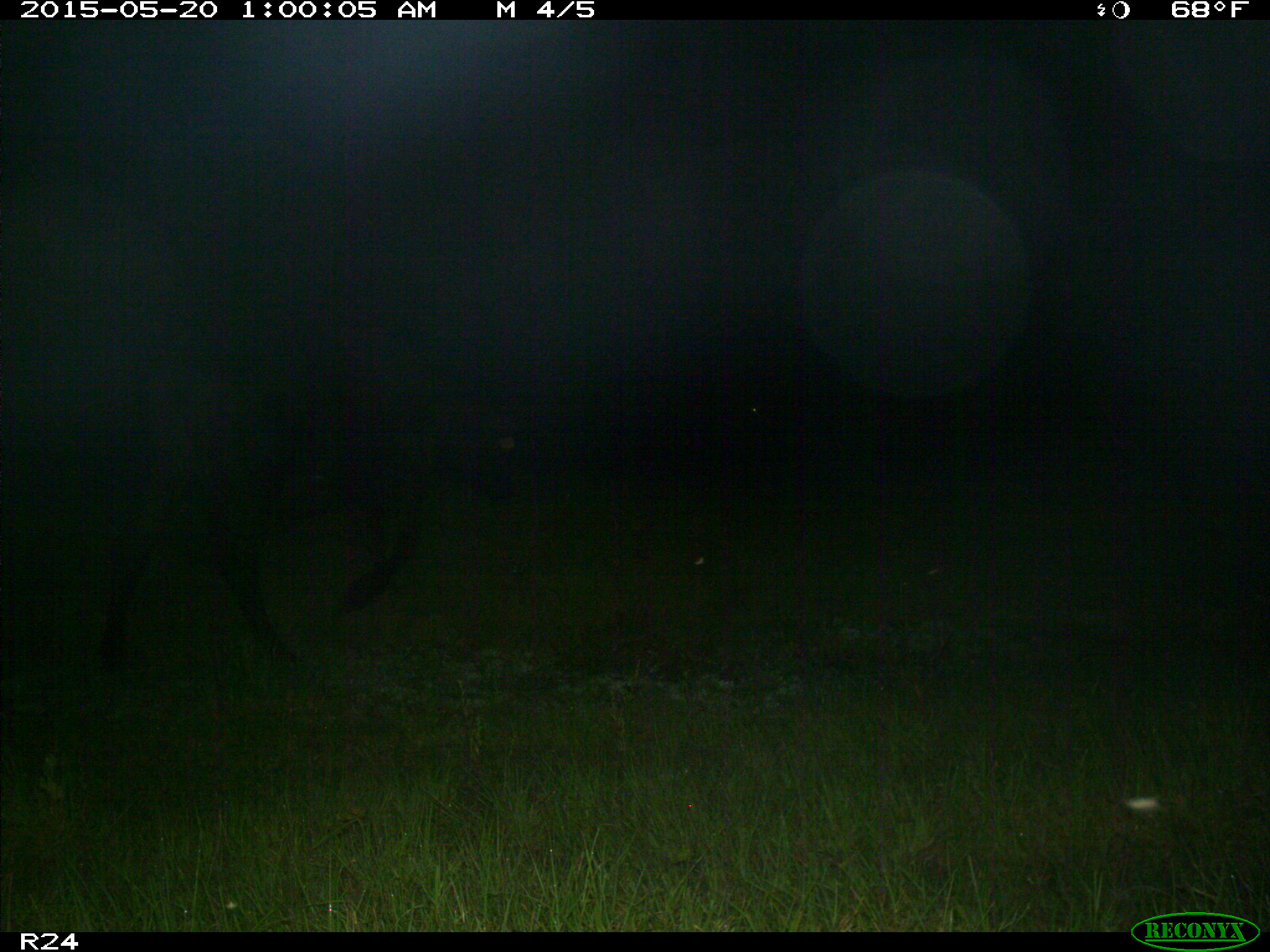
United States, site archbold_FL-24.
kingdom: Animalia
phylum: Chordata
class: Mammalia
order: Artiodactyla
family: Bovidae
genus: Bos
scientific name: Bos taurus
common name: domestic cow